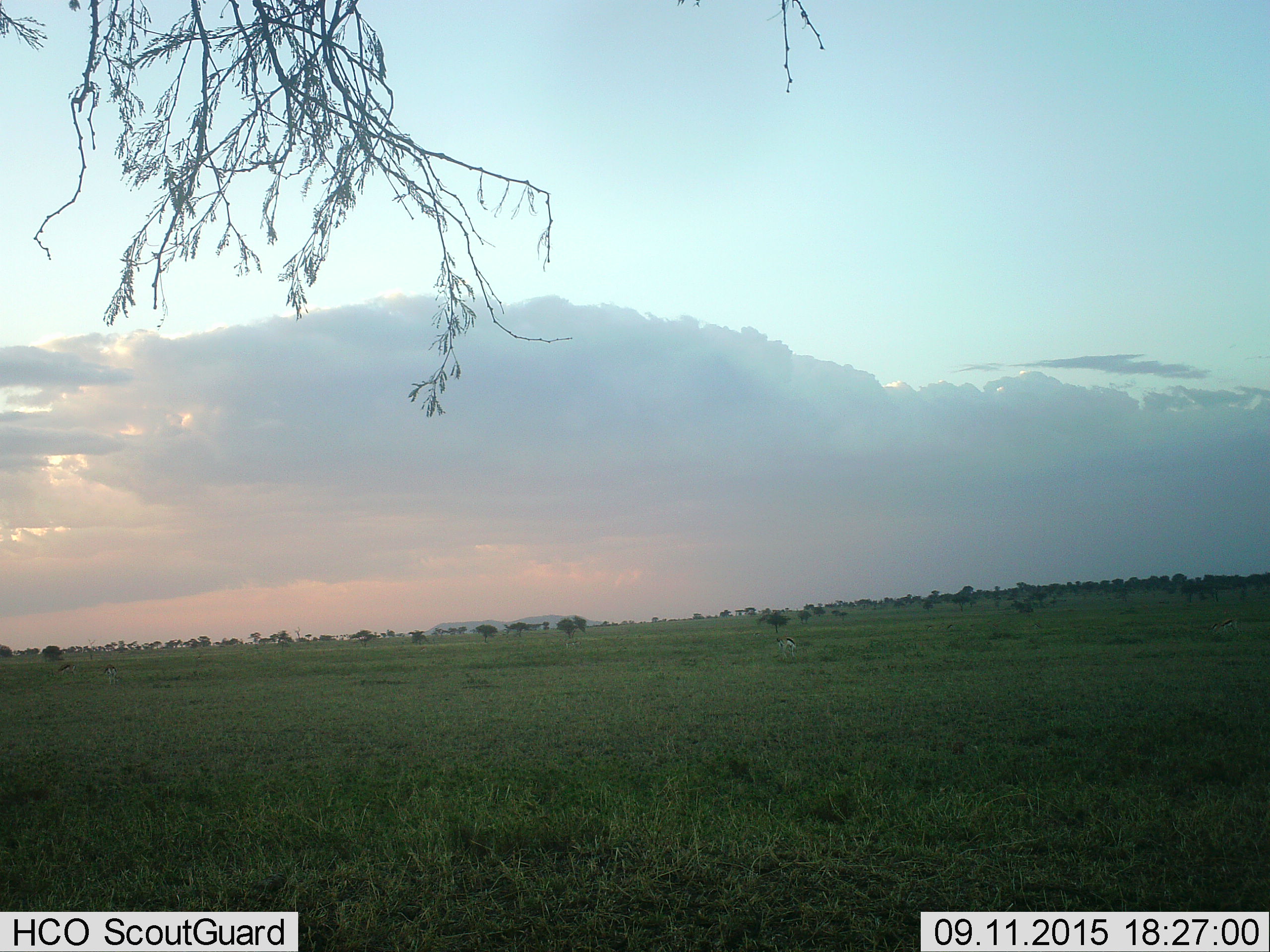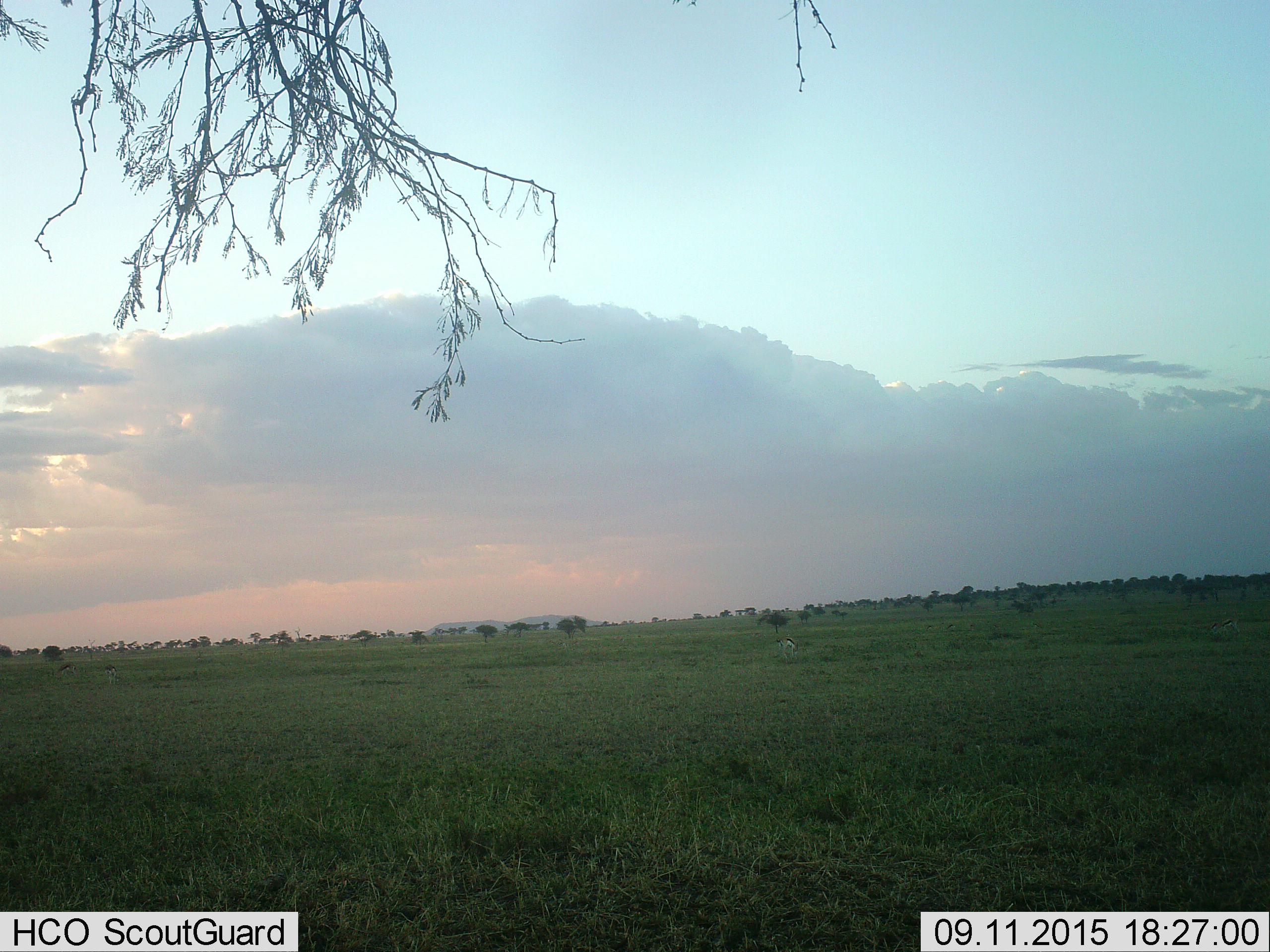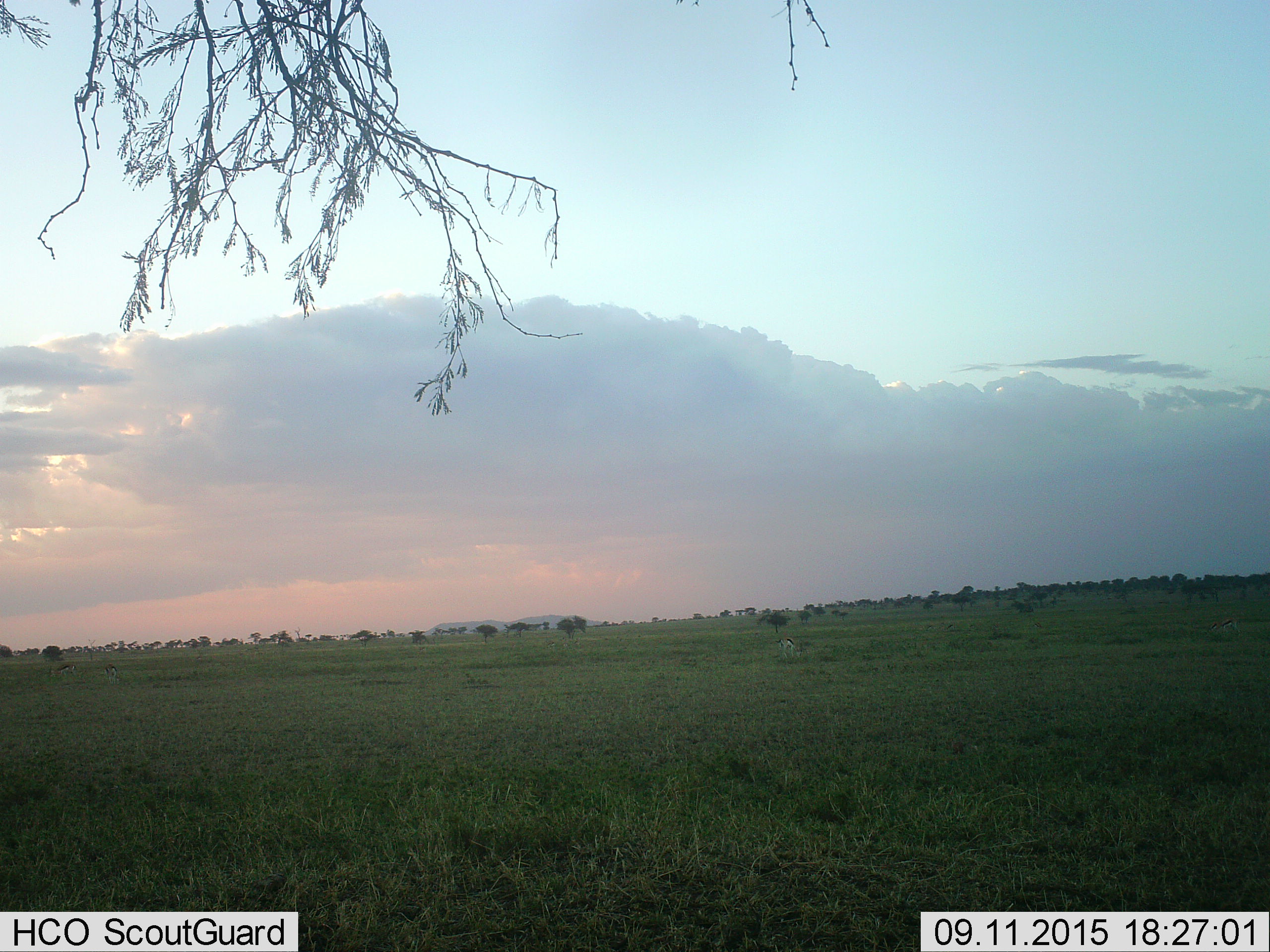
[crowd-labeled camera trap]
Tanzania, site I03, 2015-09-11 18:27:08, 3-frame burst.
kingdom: Animalia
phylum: Chordata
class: Mammalia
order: Artiodactyla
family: Bovidae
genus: Eudorcas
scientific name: Eudorcas thomsonii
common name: thomson's gazelle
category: gazellethomsons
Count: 4.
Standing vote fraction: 71%.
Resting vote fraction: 0%.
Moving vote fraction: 0%.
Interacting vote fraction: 0%.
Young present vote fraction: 0%.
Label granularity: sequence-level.